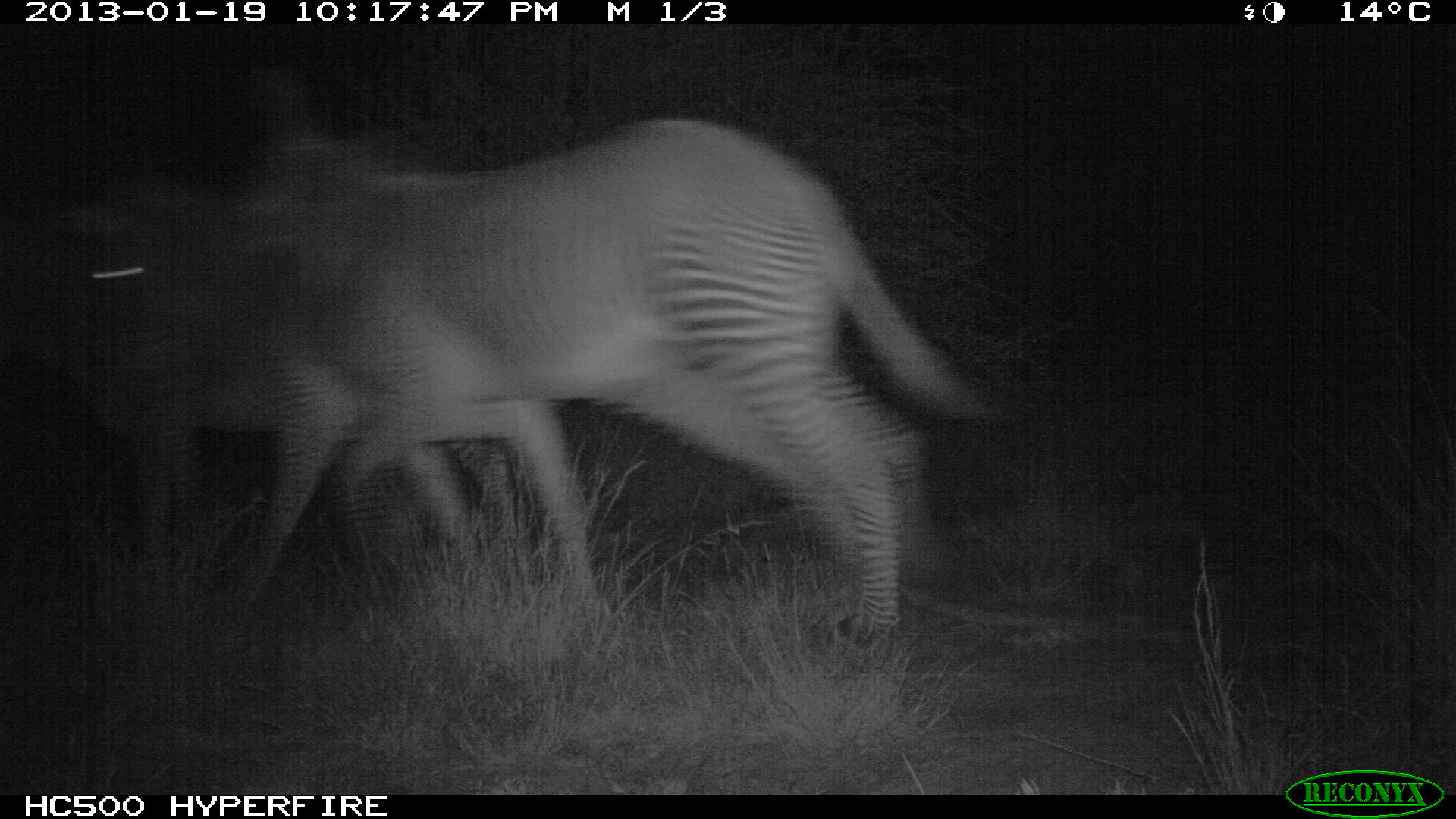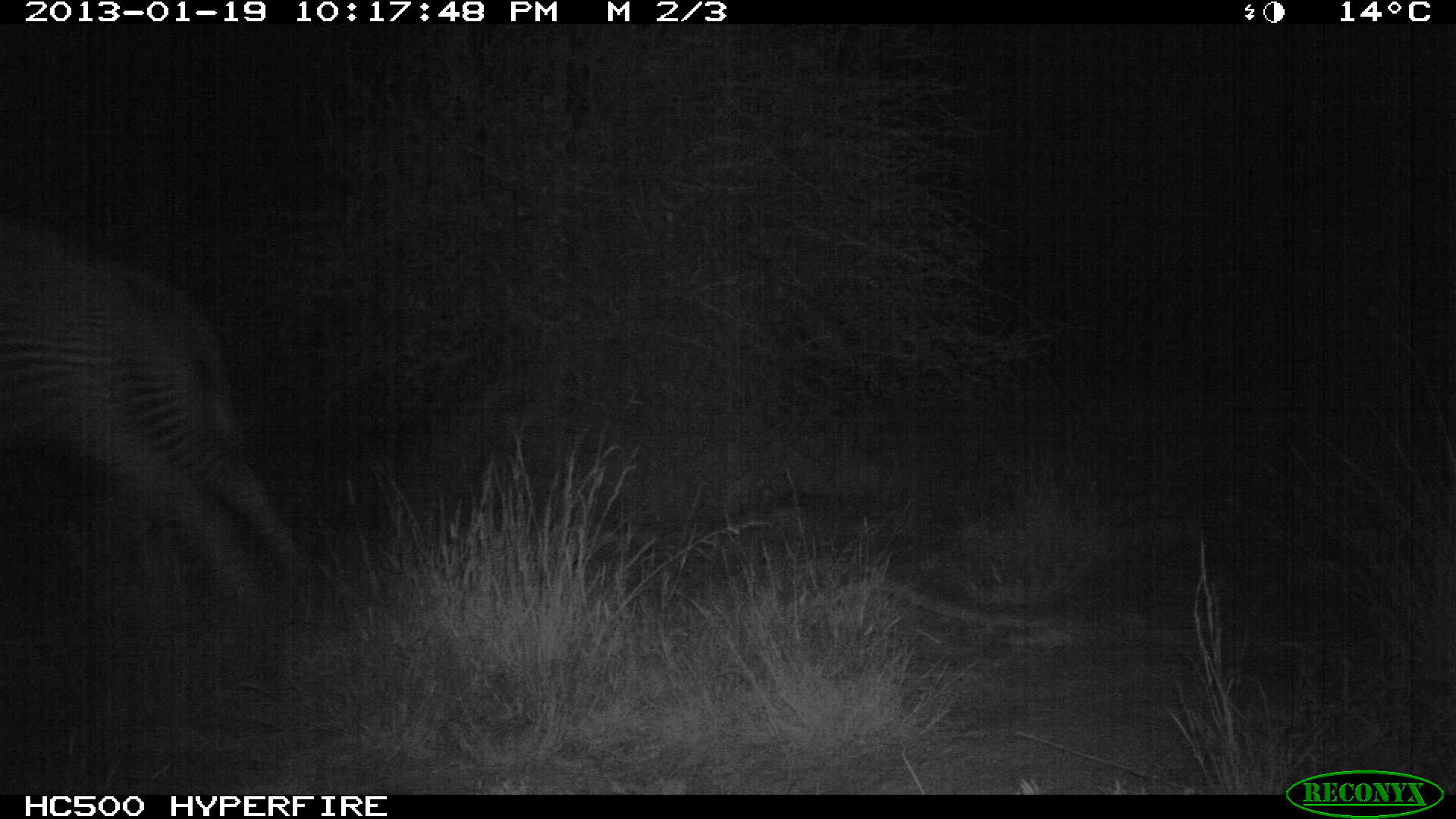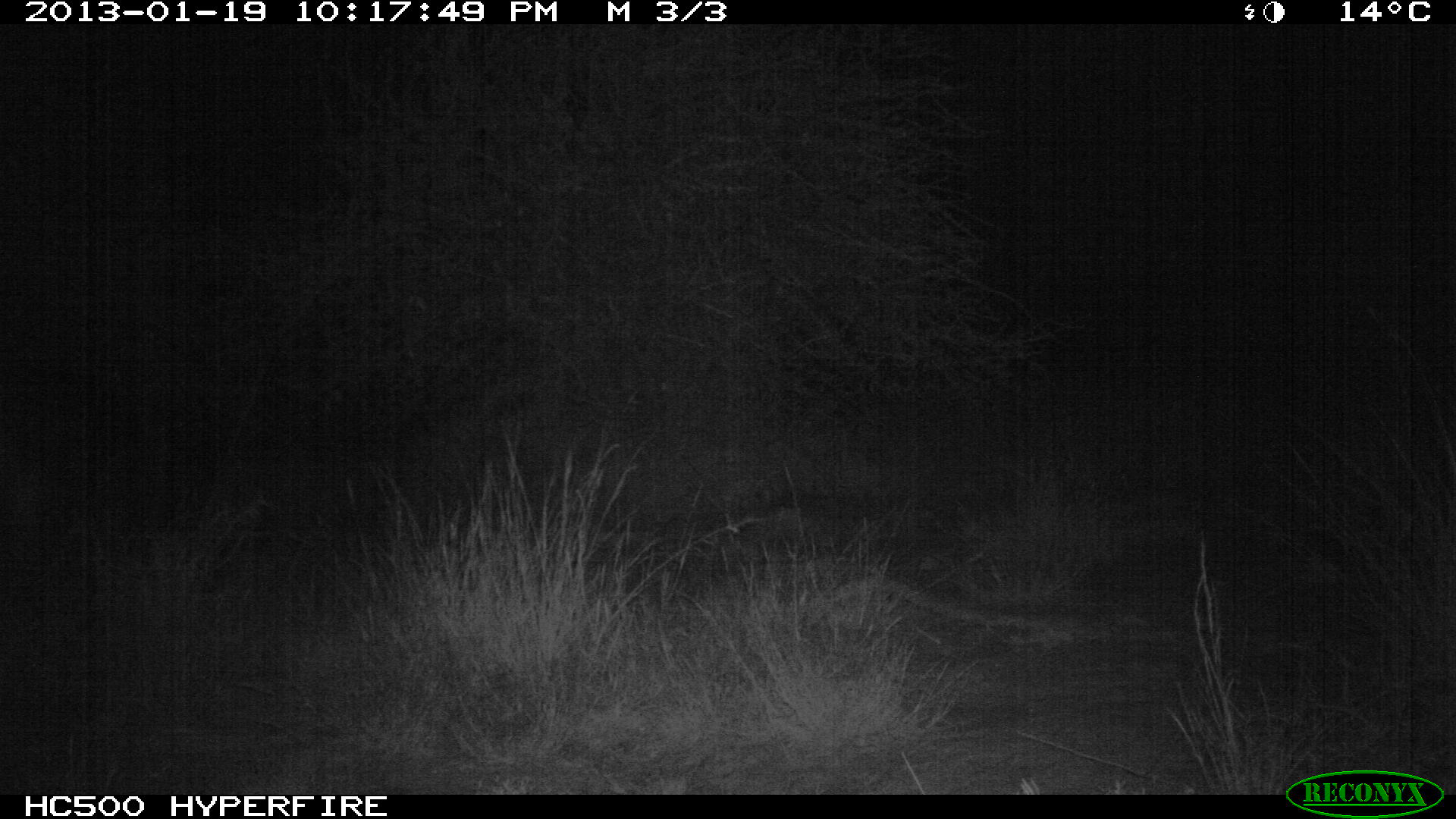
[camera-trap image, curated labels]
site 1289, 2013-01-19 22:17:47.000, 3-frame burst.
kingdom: Animalia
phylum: Chordata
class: Mammalia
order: Perissodactyla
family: Equidae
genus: Equus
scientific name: Equus grevyi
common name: grévy's zebra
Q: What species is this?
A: Equus grevyi (grévy's zebra).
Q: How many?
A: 2.